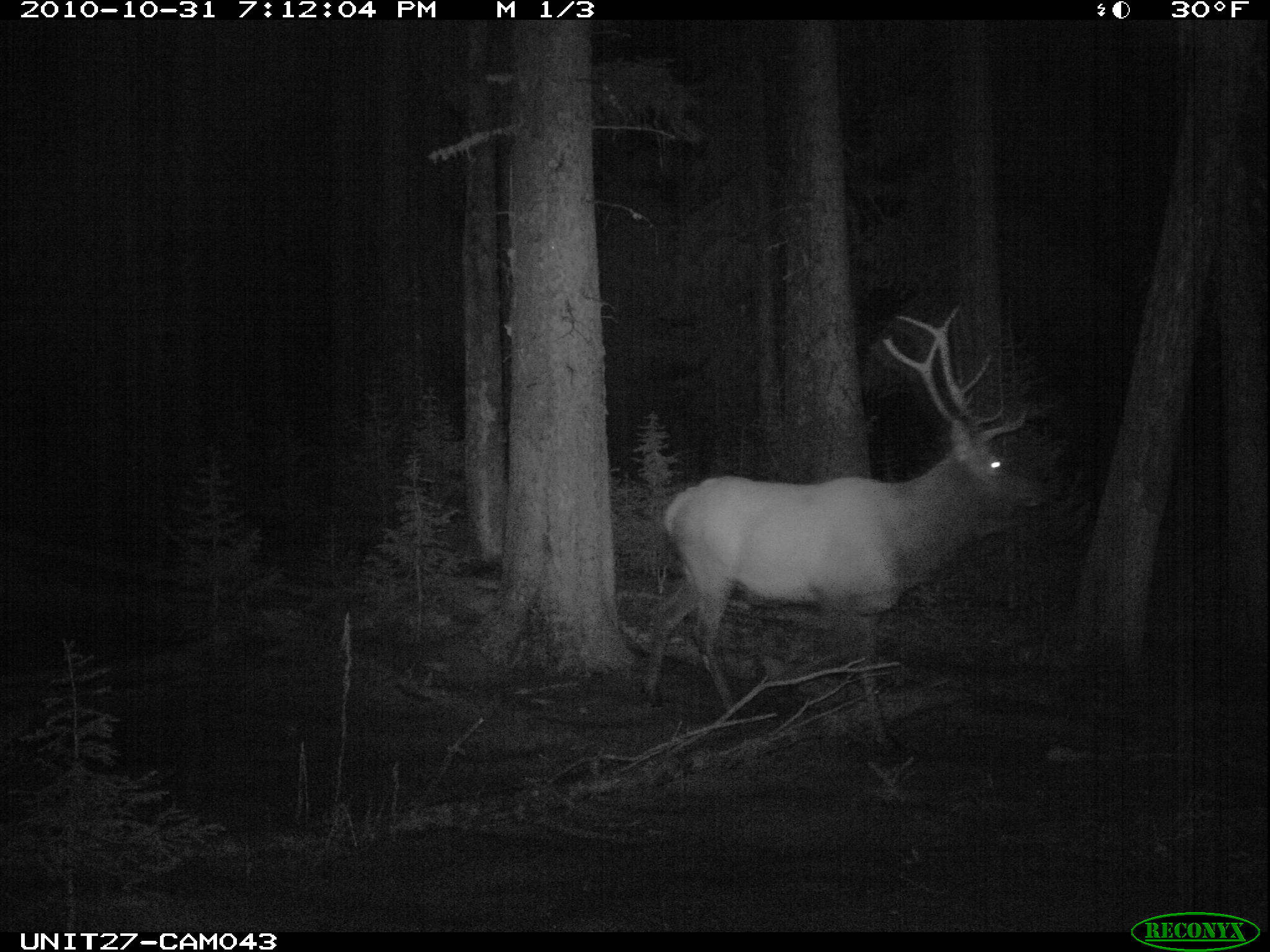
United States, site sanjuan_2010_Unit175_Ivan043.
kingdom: Animalia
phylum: Chordata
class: Mammalia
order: Artiodactyla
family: Cervidae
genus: Cervus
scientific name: Cervus elaphus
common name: red deer